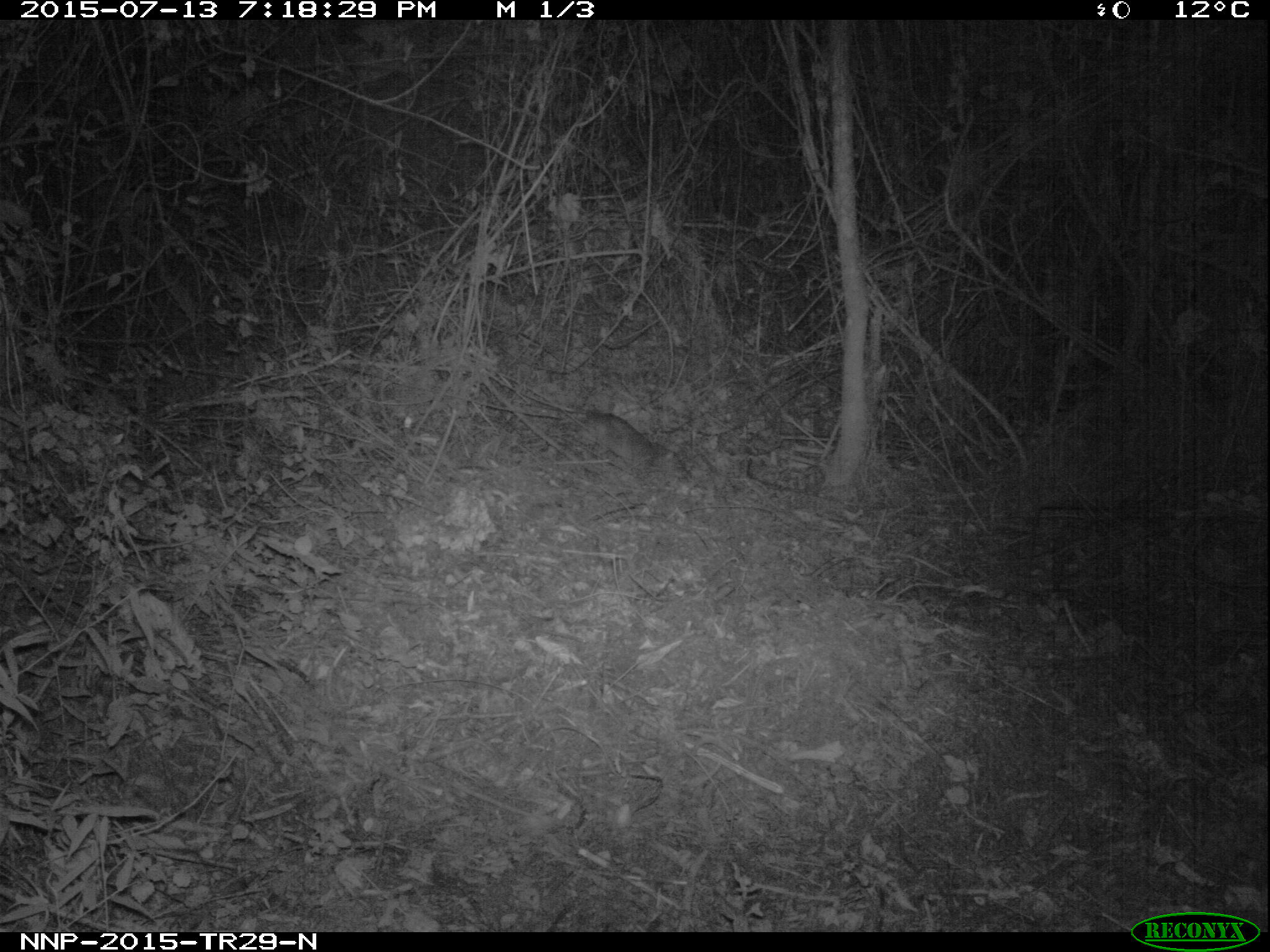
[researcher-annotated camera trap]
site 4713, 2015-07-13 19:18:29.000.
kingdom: Animalia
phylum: Chordata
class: Mammalia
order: Rodentia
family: Nesomyidae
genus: Cricetomys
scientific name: Cricetomys gambianus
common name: african giant pouched rat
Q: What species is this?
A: Cricetomys gambianus (african giant pouched rat).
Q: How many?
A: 1.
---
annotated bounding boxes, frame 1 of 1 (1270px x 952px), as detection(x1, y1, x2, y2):
cricetomys gambianus: detection(583, 407, 657, 474)